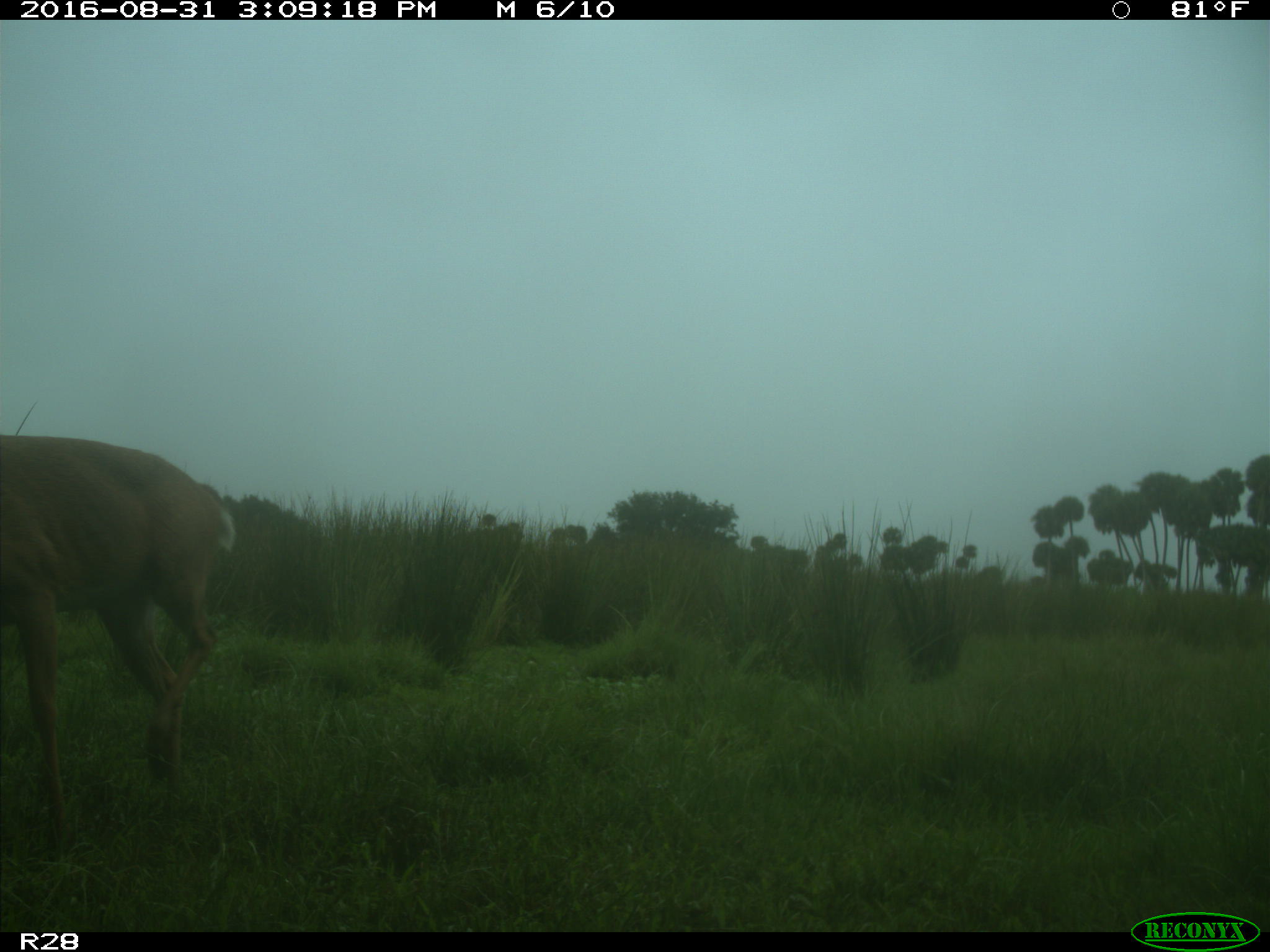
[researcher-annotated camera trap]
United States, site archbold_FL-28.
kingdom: Animalia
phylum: Chordata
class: Mammalia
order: Artiodactyla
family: Cervidae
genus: Odocoileus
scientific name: Odocoileus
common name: deer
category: unidentified deer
Unidentified deer (deer) (Odocoileus).